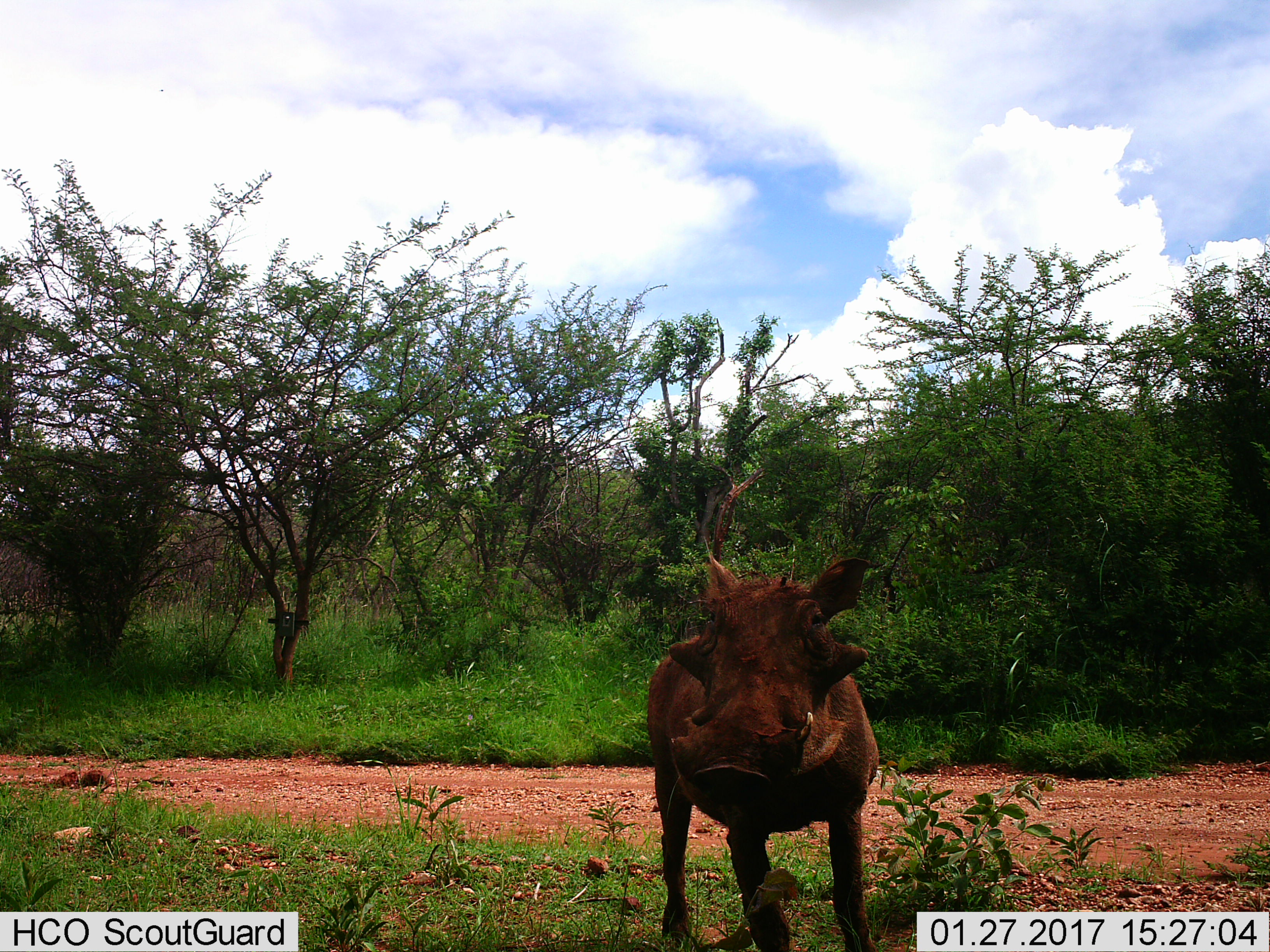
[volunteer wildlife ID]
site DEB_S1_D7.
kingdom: Animalia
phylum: Chordata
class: Mammalia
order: Artiodactyla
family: Suidae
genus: Phacochoerus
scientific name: Phacochoerus africanus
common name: warthog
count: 1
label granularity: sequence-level